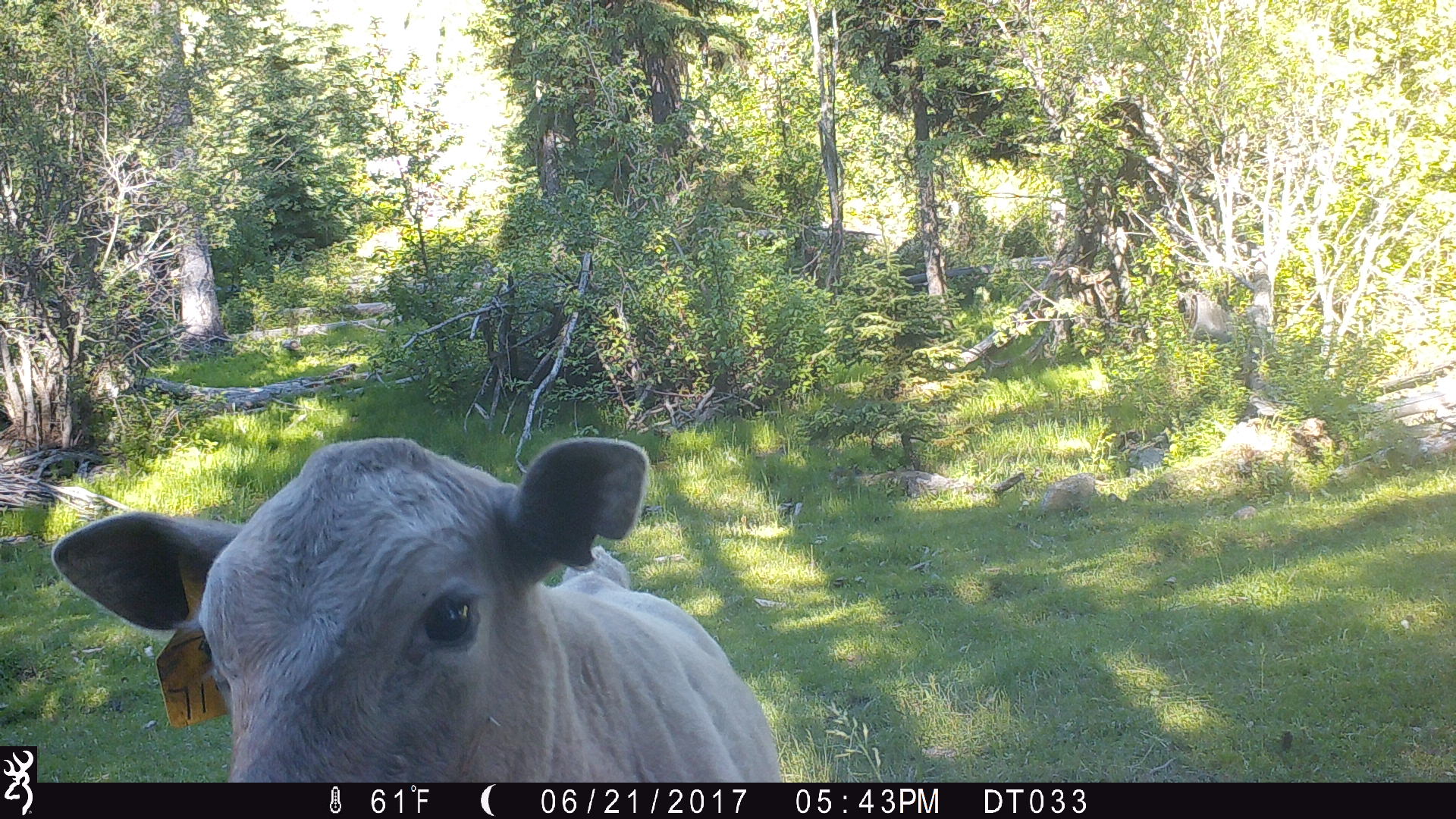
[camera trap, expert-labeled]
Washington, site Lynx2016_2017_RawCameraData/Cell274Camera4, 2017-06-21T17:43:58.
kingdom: Animalia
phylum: Chordata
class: Mammalia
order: Artiodactyla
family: Bovidae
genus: Bos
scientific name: Bos taurus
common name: domestic cattle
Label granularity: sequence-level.